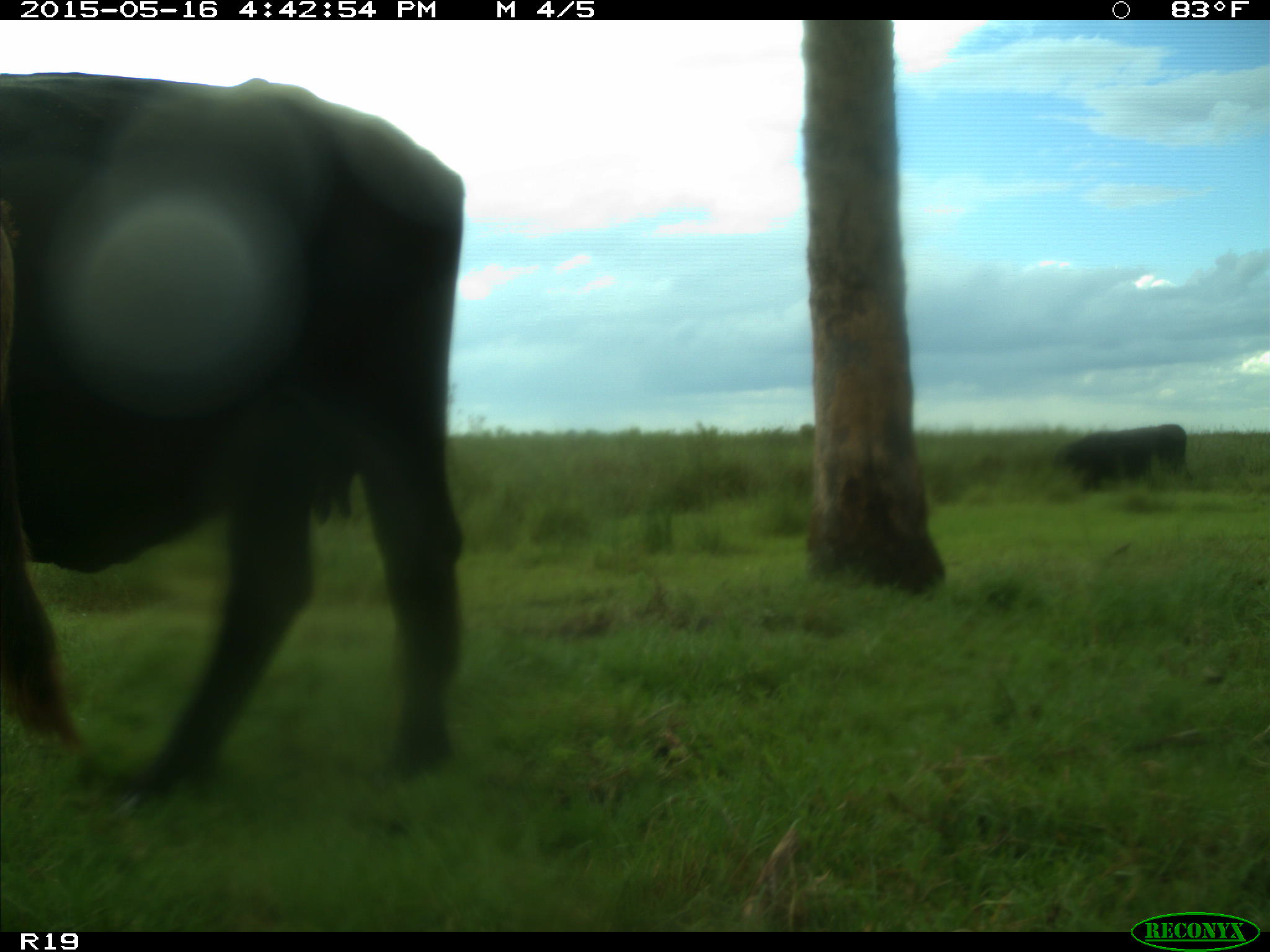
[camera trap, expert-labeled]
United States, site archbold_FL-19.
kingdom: Animalia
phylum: Chordata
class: Mammalia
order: Artiodactyla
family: Bovidae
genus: Bos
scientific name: Bos taurus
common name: domestic cow